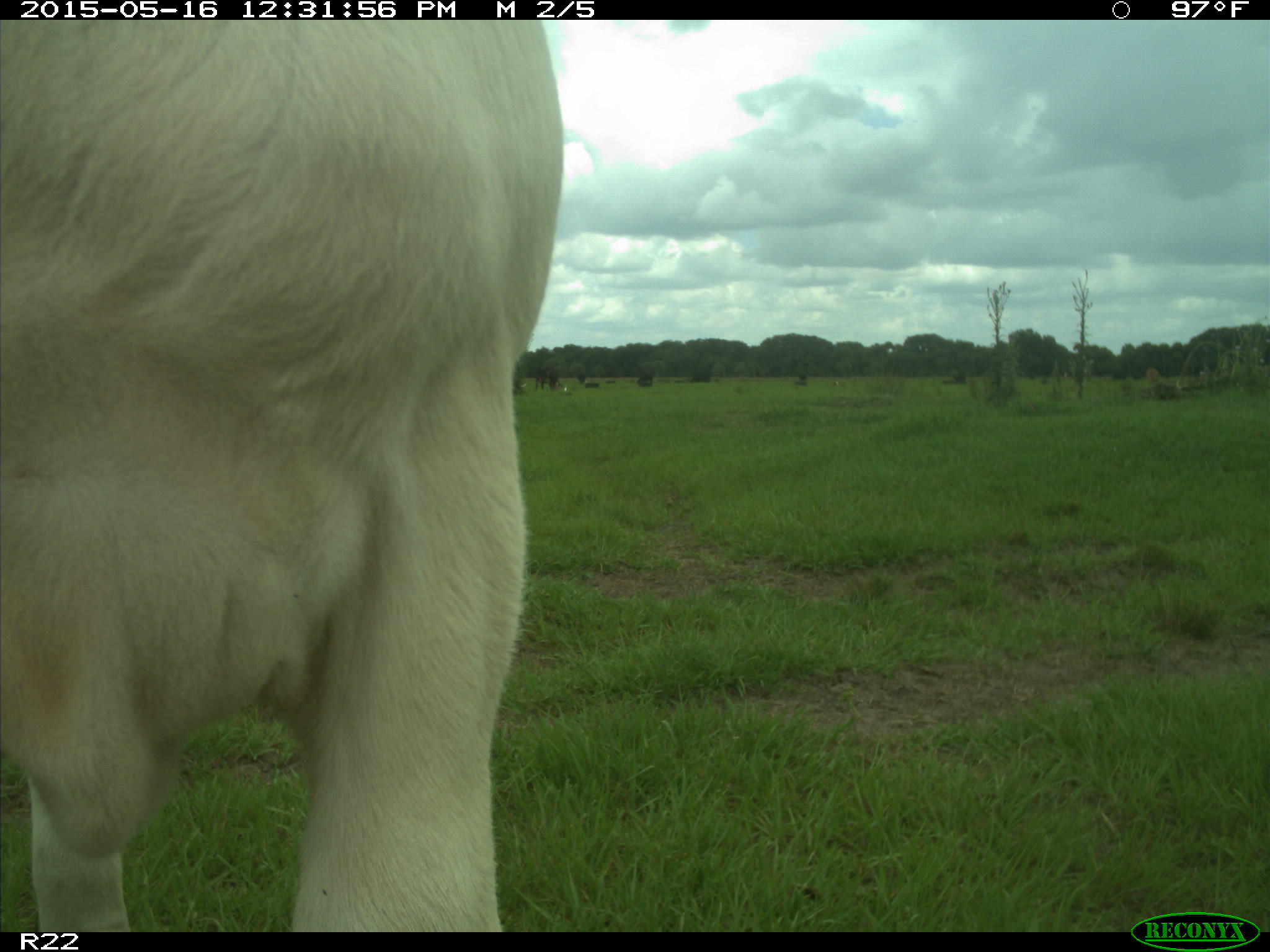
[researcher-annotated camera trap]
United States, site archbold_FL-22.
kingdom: Animalia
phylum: Chordata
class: Mammalia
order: Artiodactyla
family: Bovidae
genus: Bos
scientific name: Bos taurus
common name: domestic cow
Bos taurus (domestic cow).